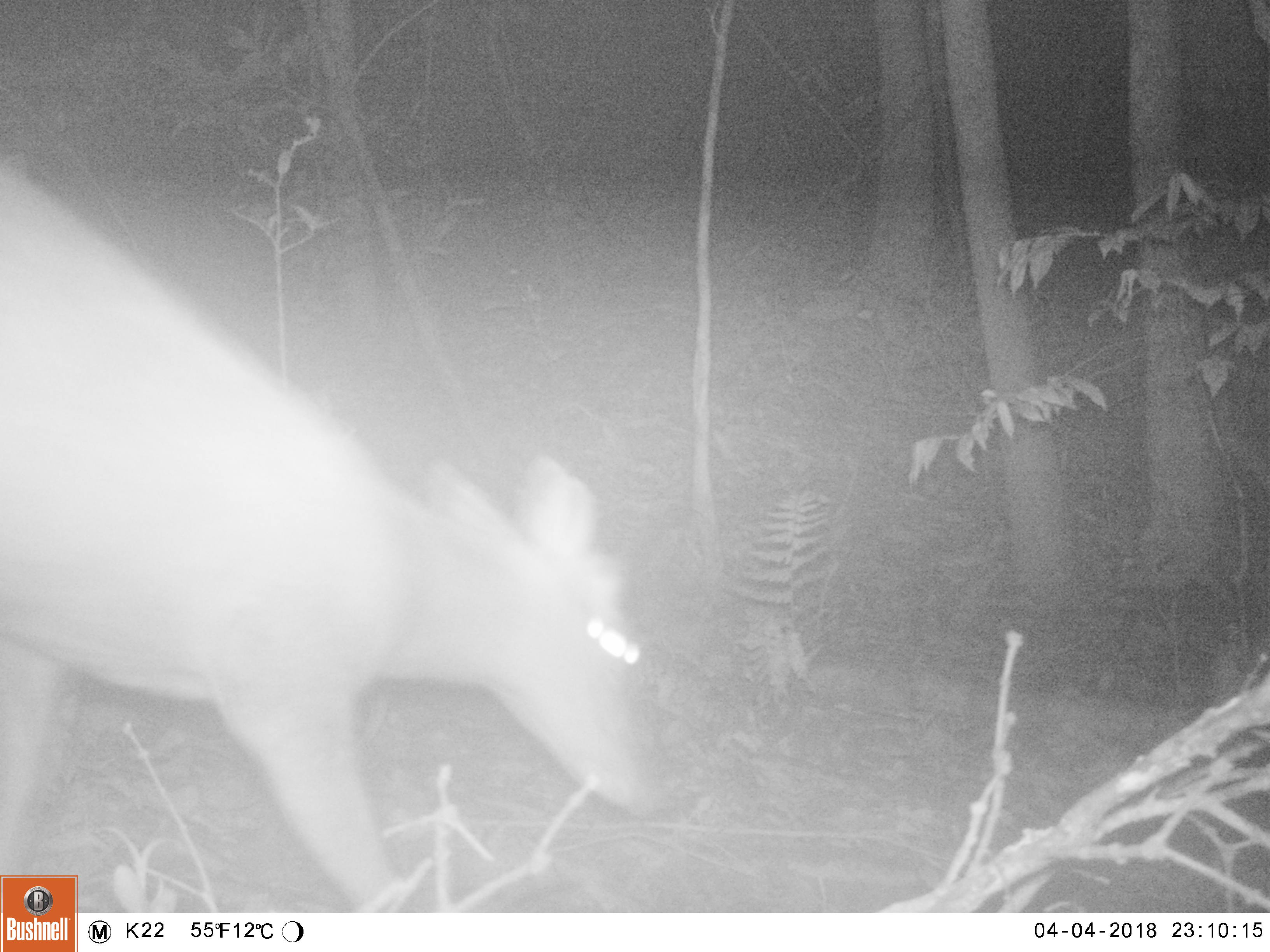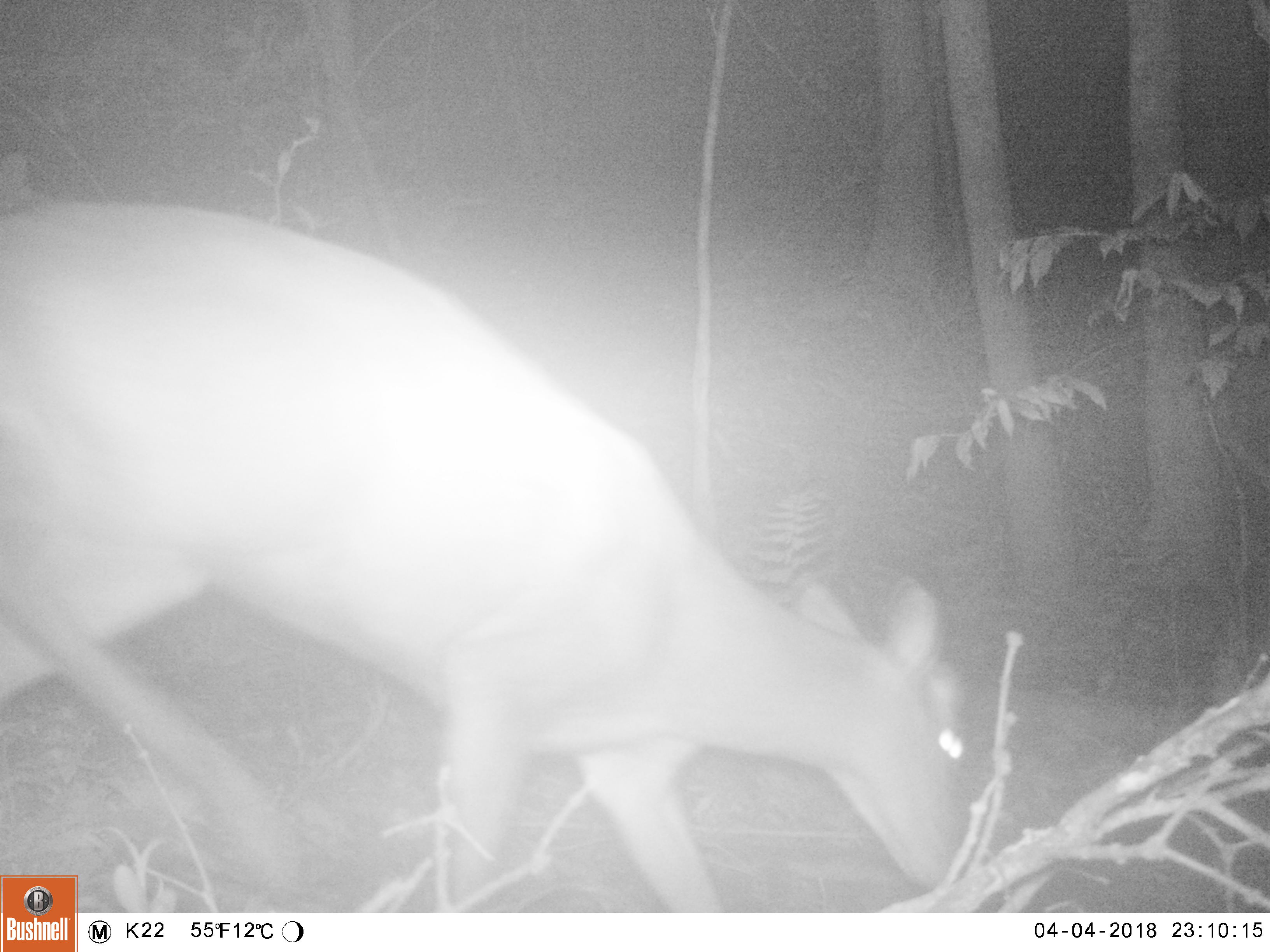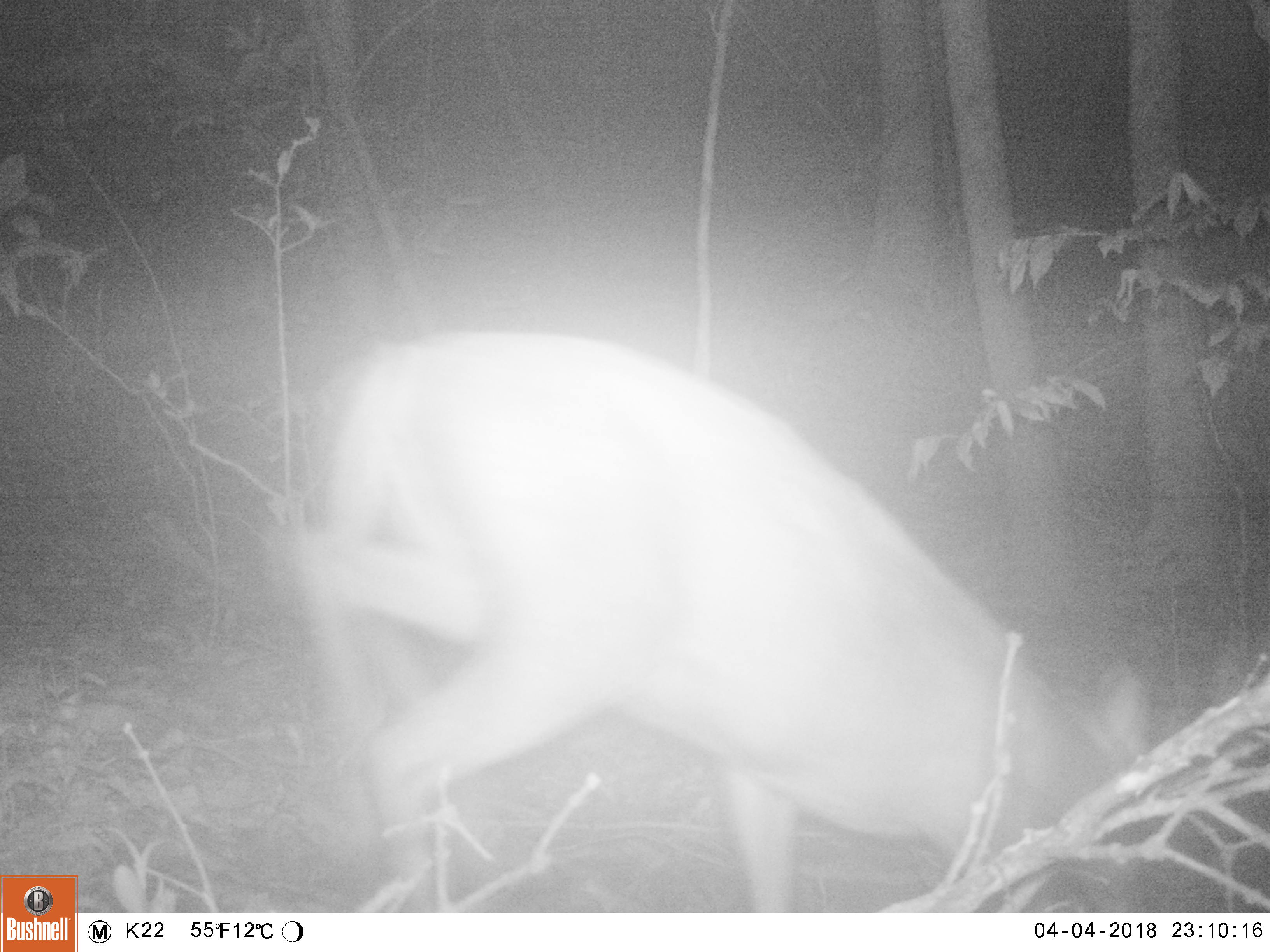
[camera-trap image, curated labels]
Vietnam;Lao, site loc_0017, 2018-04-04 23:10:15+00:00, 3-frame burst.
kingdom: Animalia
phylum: Chordata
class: Mammalia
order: Artiodactyla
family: Cervidae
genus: Muntiacus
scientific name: Muntiacus rooseveltorum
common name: roosevelt's muntjac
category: roosevelts muntjac group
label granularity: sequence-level